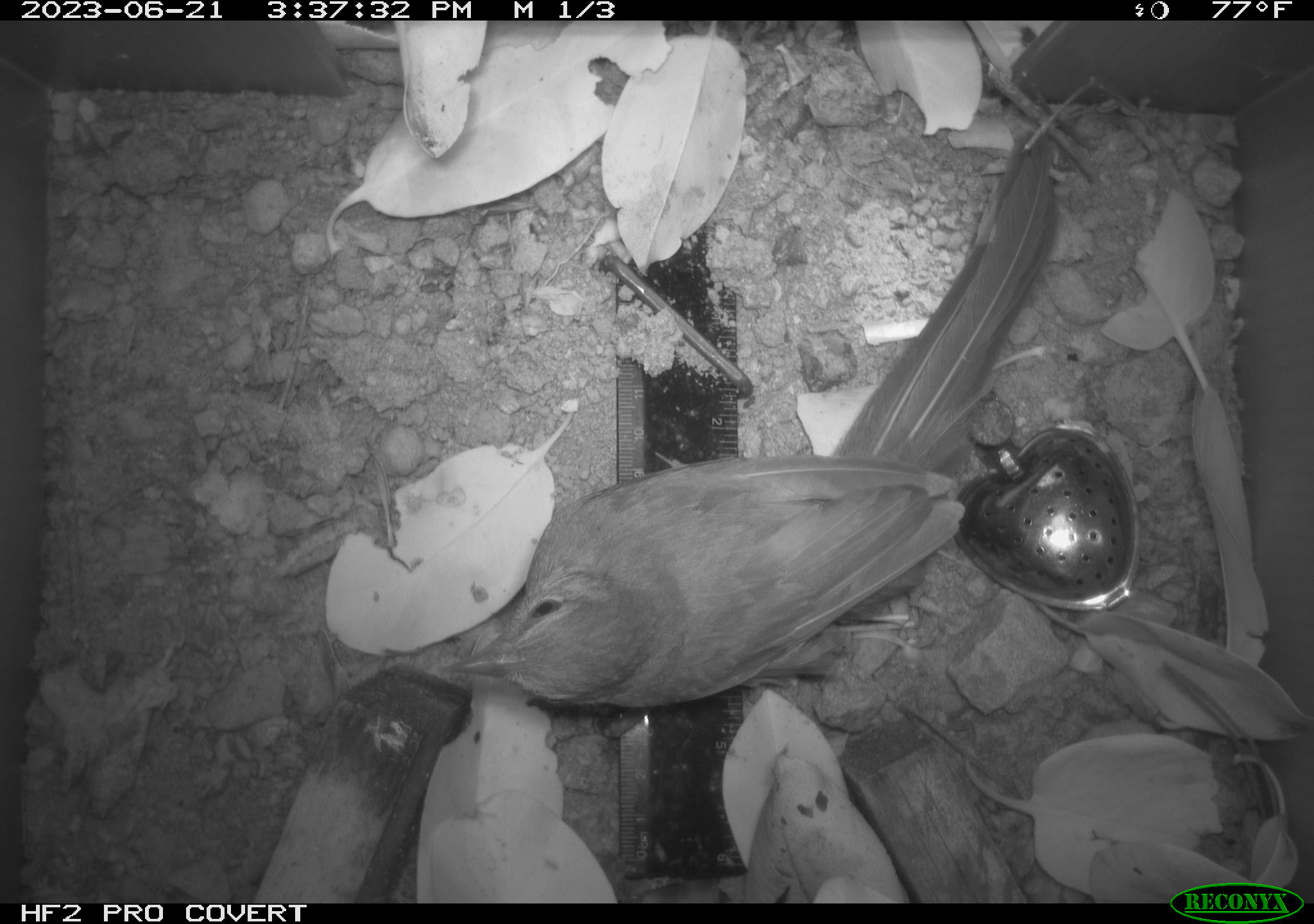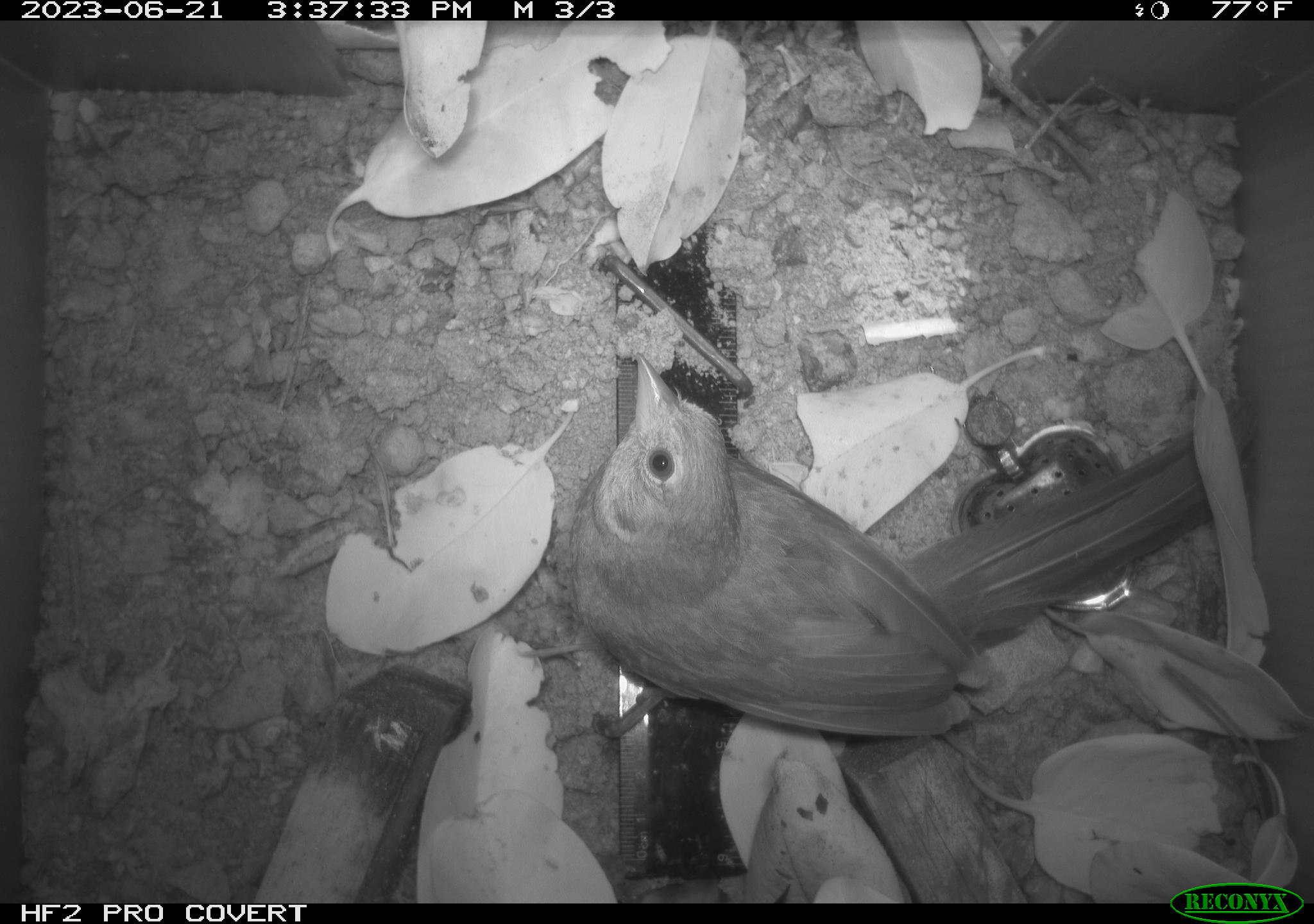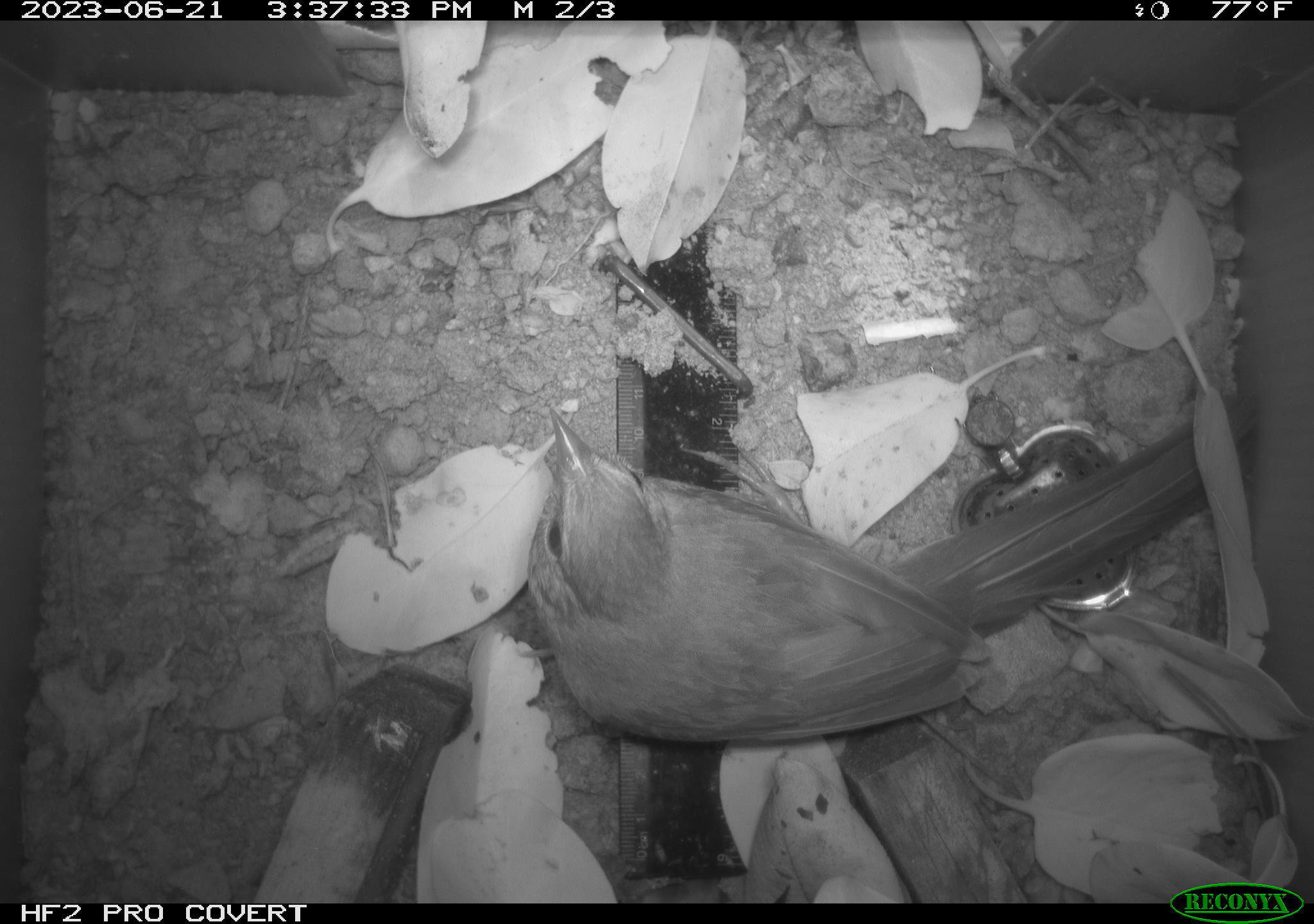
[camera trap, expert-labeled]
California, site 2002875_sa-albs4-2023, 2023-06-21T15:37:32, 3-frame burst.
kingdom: Animalia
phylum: Chordata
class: Aves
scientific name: Aves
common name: bird